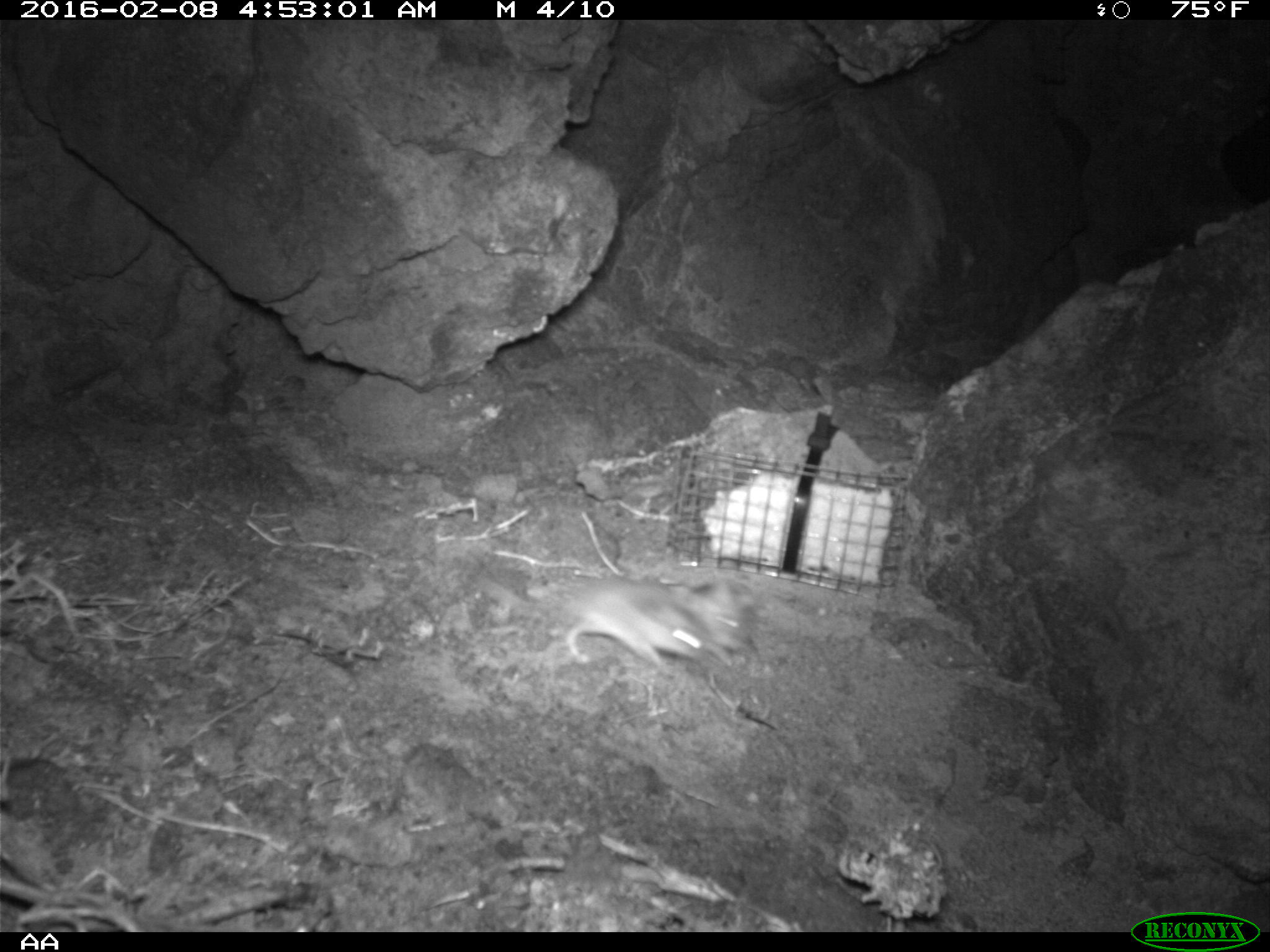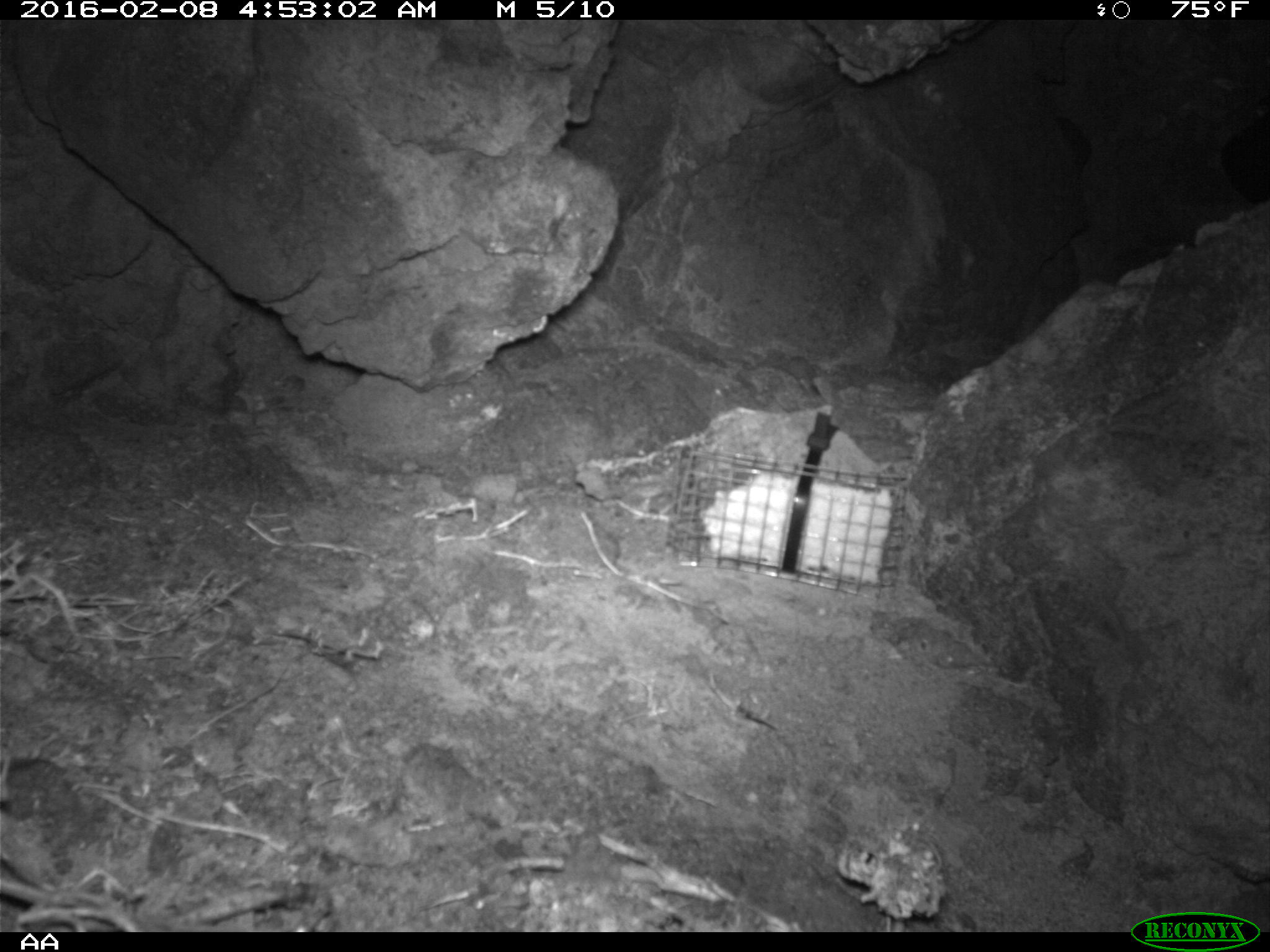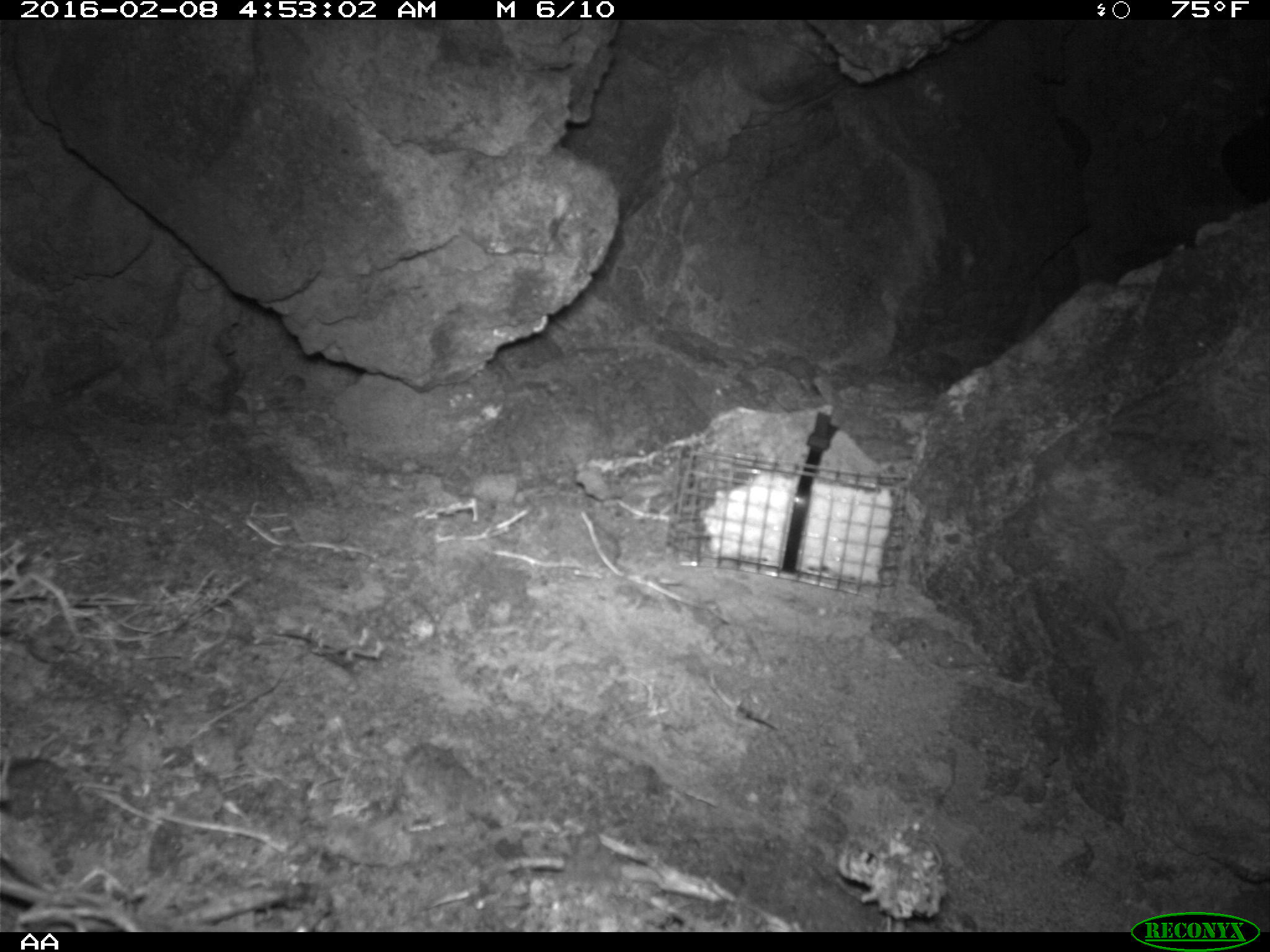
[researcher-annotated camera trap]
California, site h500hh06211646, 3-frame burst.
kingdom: Animalia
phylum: Chordata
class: Mammalia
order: Rodentia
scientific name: Rodentia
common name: rodent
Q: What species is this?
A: Rodent (Rodentia).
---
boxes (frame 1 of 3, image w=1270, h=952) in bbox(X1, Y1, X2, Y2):
rodent: bbox(475, 571, 712, 667); bbox(676, 578, 757, 664)